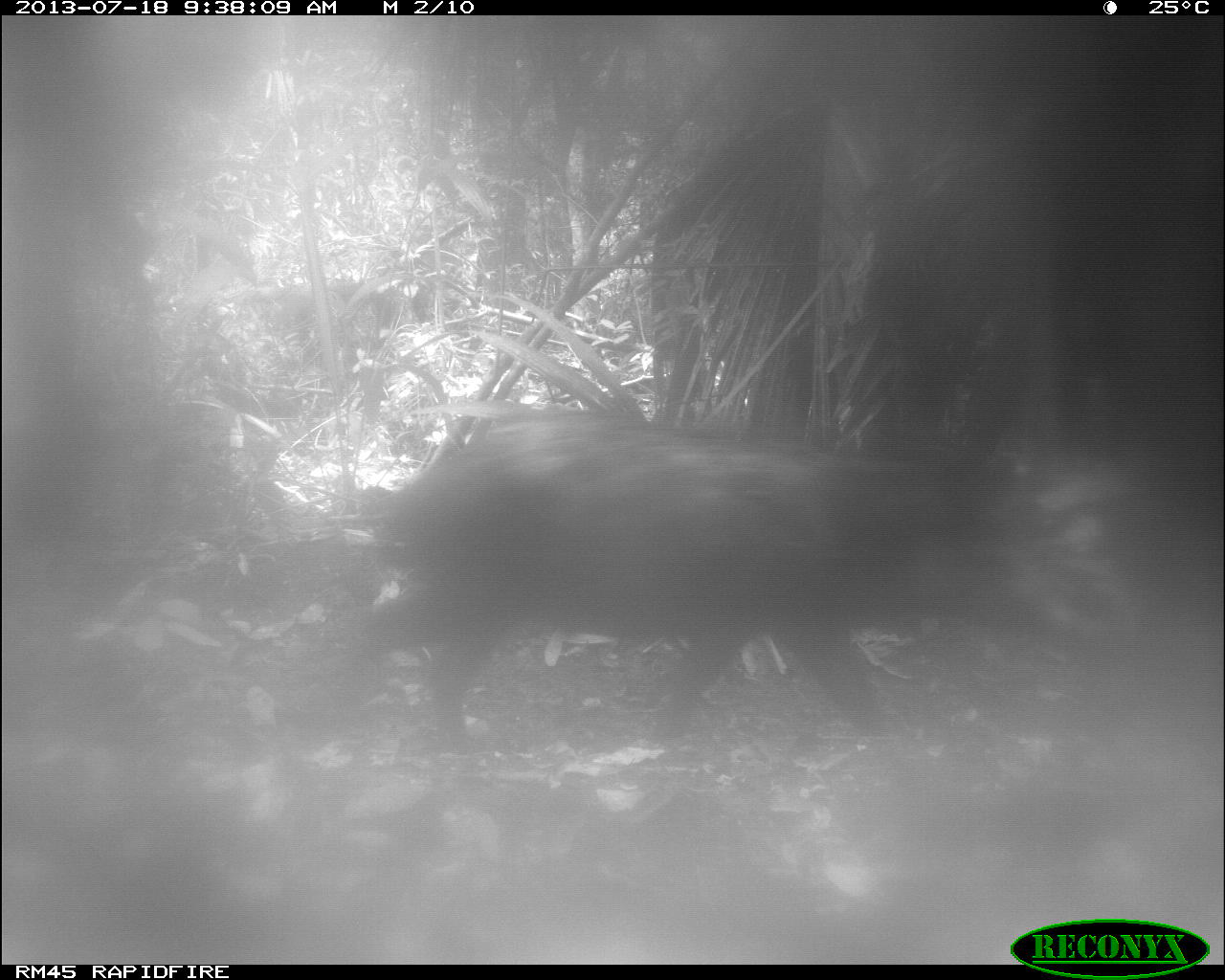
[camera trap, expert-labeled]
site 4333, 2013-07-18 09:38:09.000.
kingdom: Animalia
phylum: Chordata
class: Mammalia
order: Artiodactyla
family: Tayassuidae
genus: Tayassu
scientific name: Tayassu pecari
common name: white-lipped peccary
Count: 1.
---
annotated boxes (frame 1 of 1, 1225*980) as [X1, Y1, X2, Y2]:
tayassu pecari: [337, 418, 1078, 755]